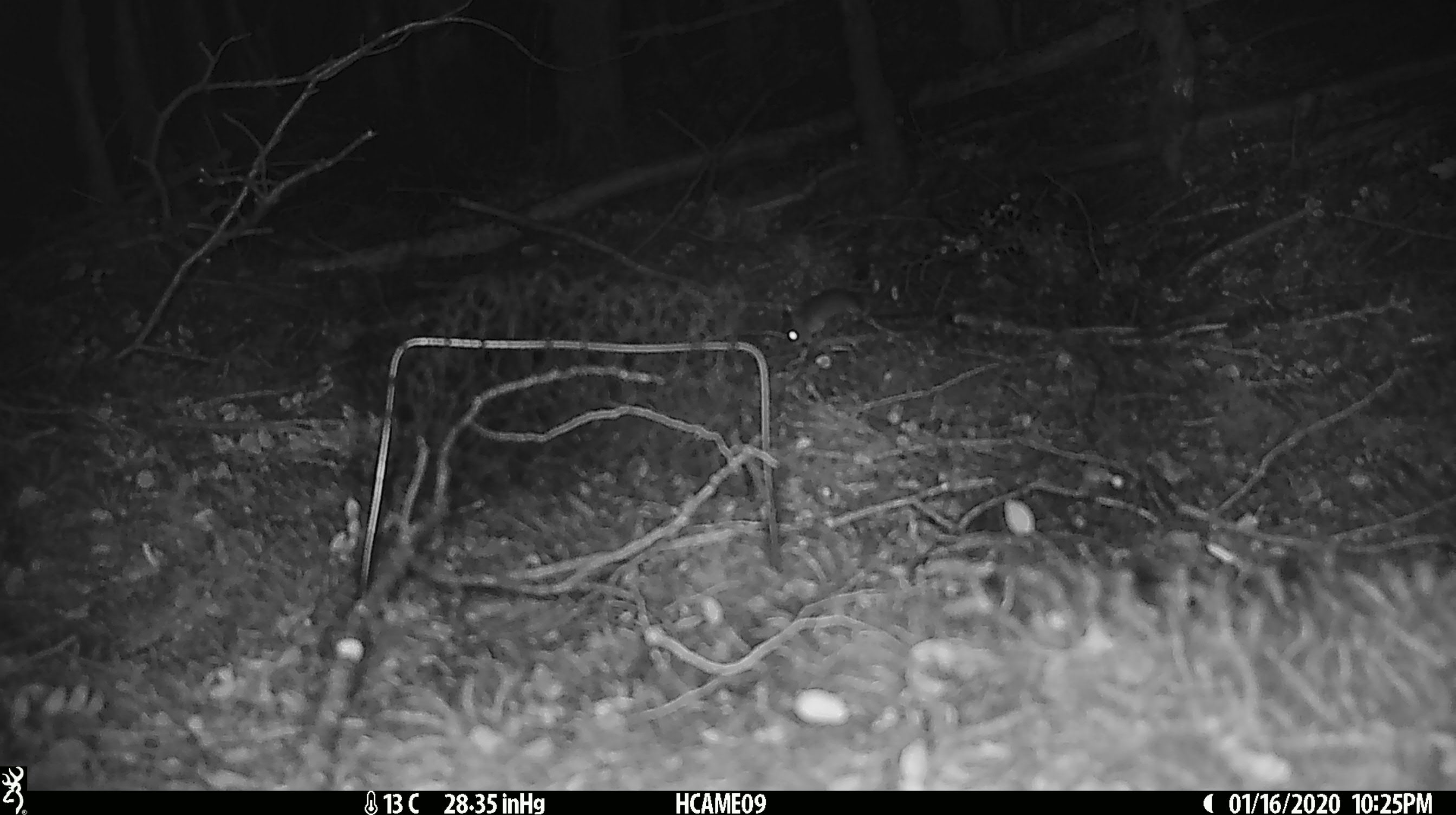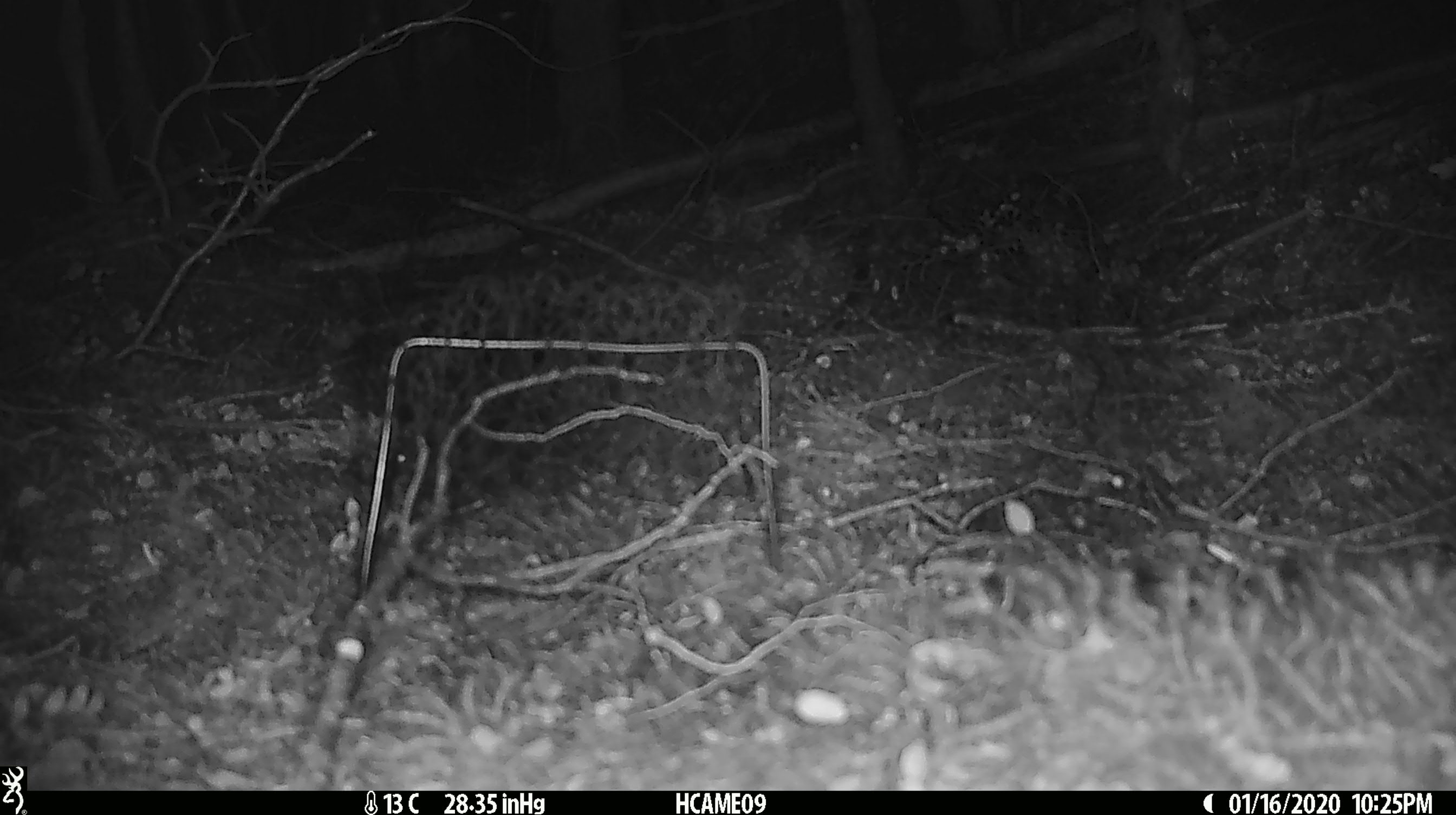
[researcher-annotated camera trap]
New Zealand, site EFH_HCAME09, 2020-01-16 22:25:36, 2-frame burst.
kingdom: Animalia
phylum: Chordata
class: Mammalia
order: Rodentia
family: Muridae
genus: Mus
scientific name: Mus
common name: mouse